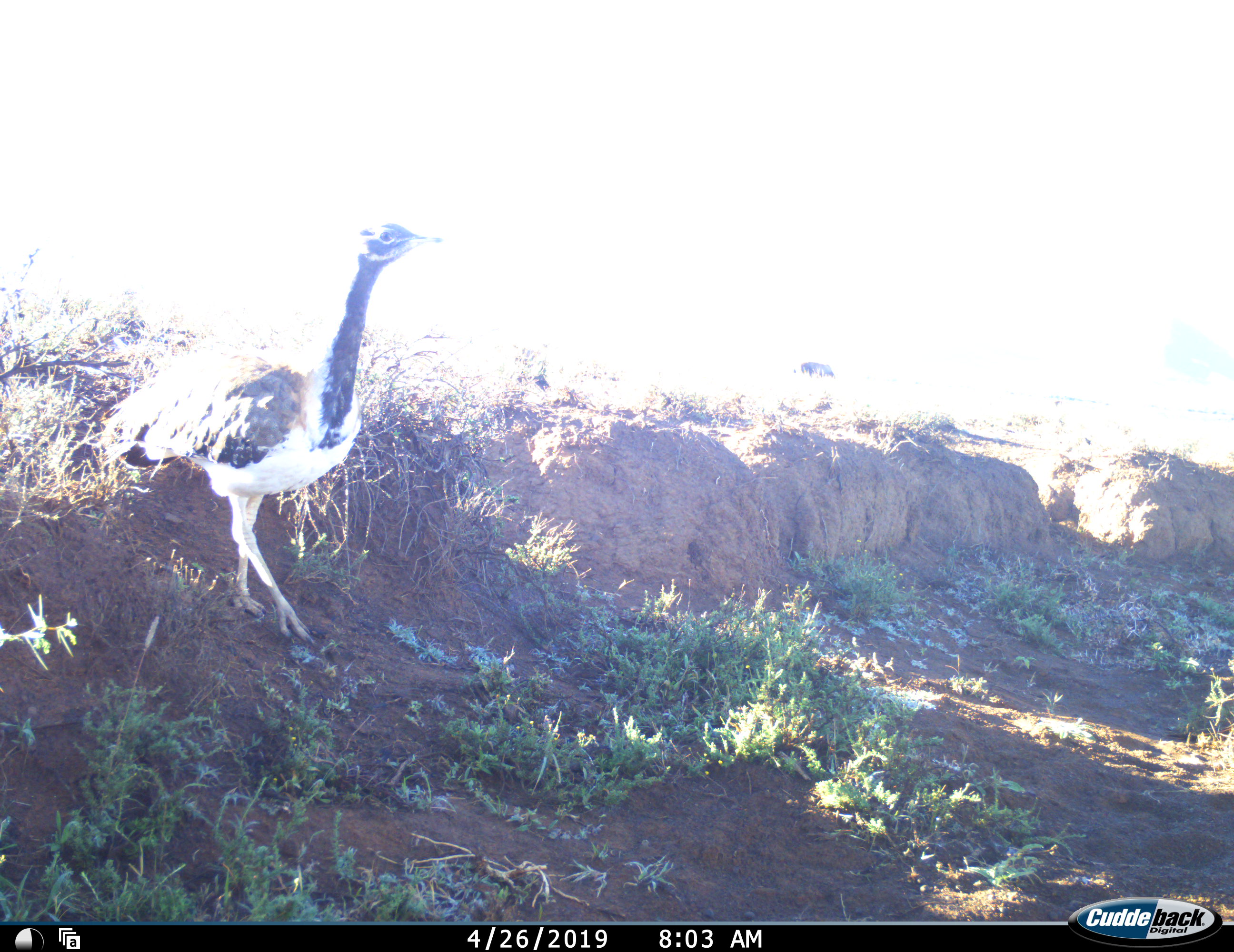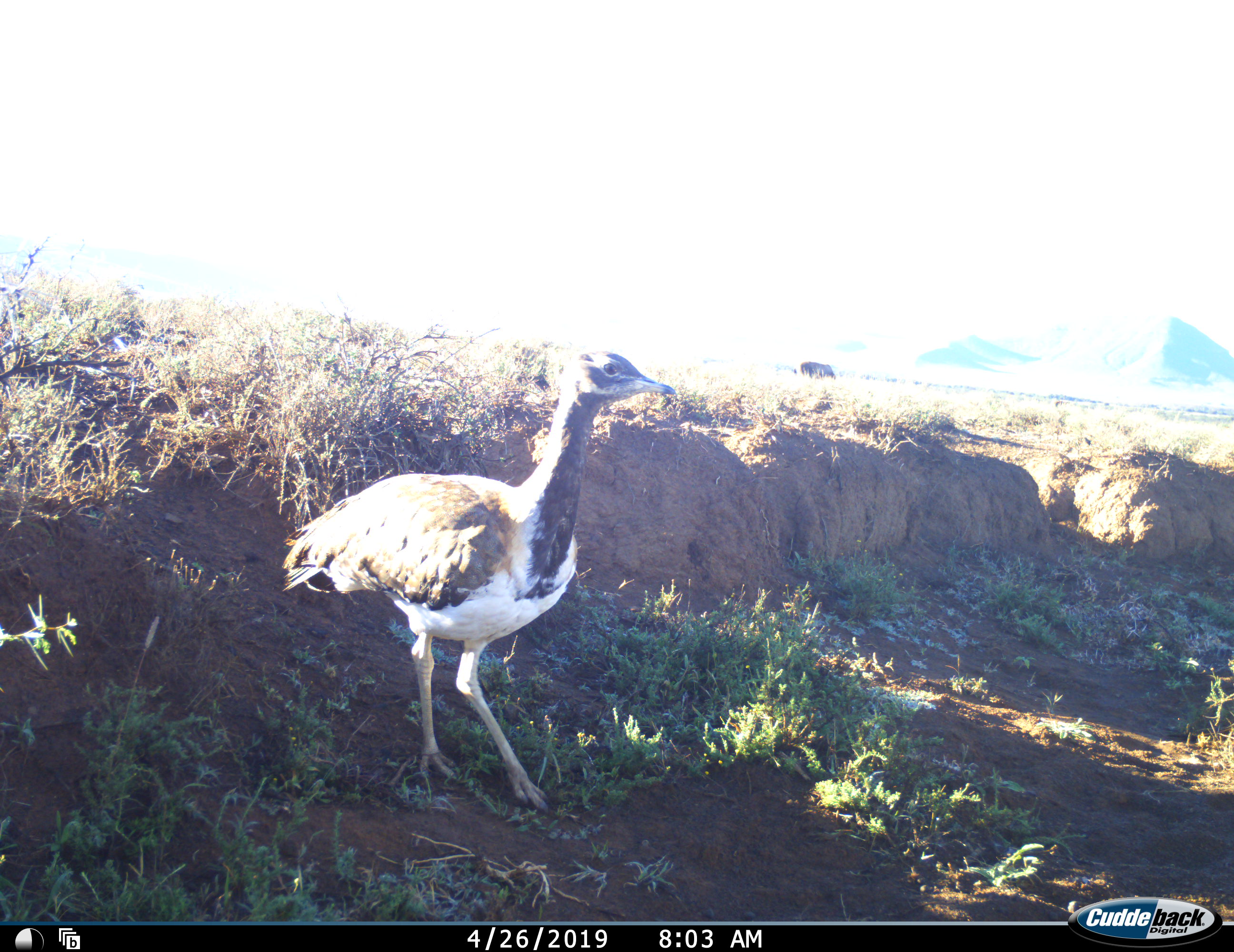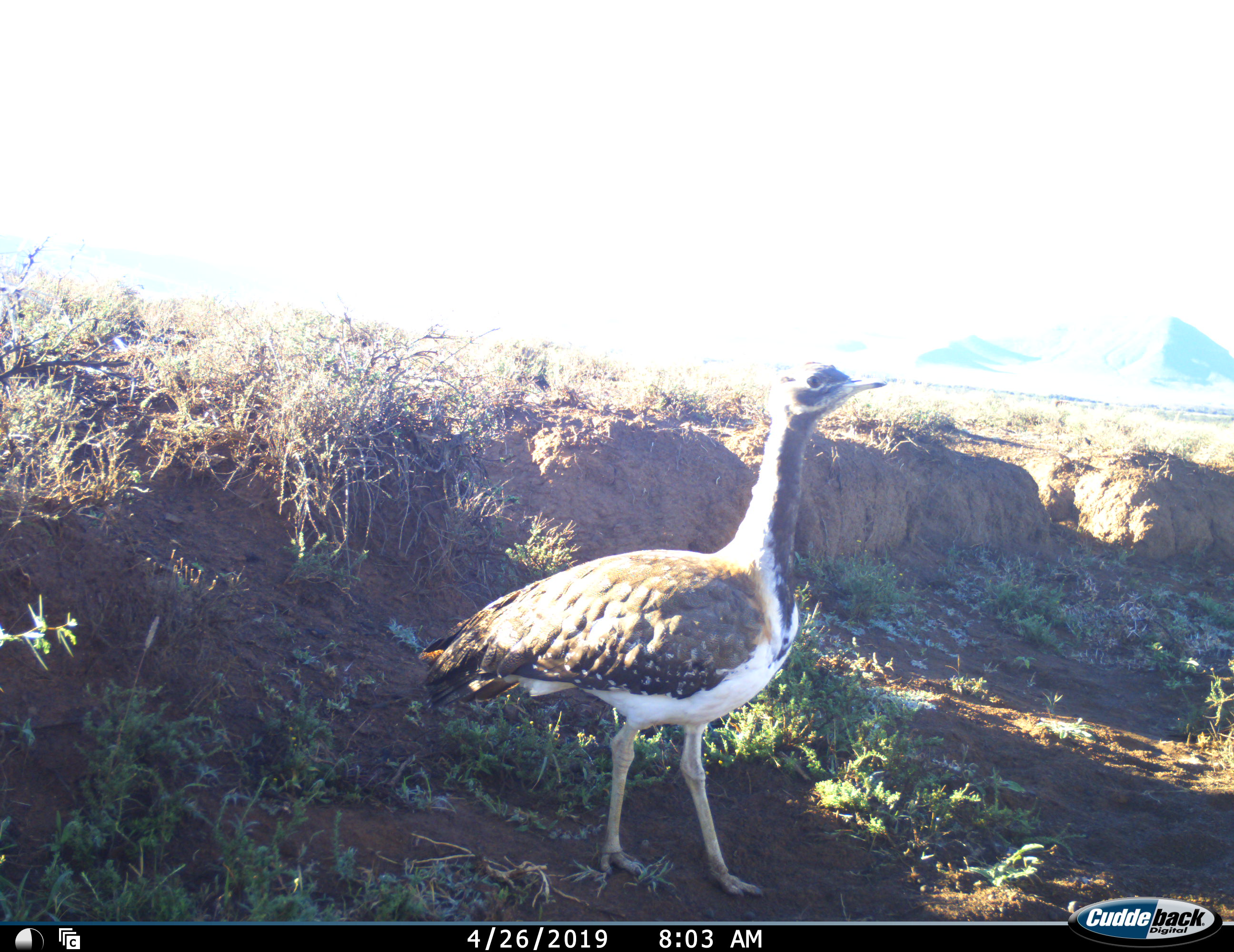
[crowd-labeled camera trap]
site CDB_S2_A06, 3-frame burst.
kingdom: Animalia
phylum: Chordata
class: Aves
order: Otidiformes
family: Otididae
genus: Ardeotis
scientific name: Ardeotis kori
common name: kori bustard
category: bustardkori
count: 1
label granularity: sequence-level